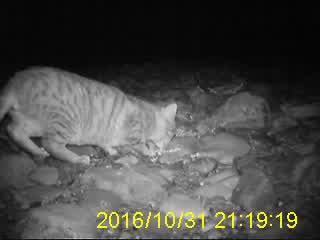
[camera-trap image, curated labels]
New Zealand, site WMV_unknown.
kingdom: Animalia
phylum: Chordata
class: Mammalia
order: Carnivora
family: Felidae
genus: Felis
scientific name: Felis catus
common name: domestic cat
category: cat